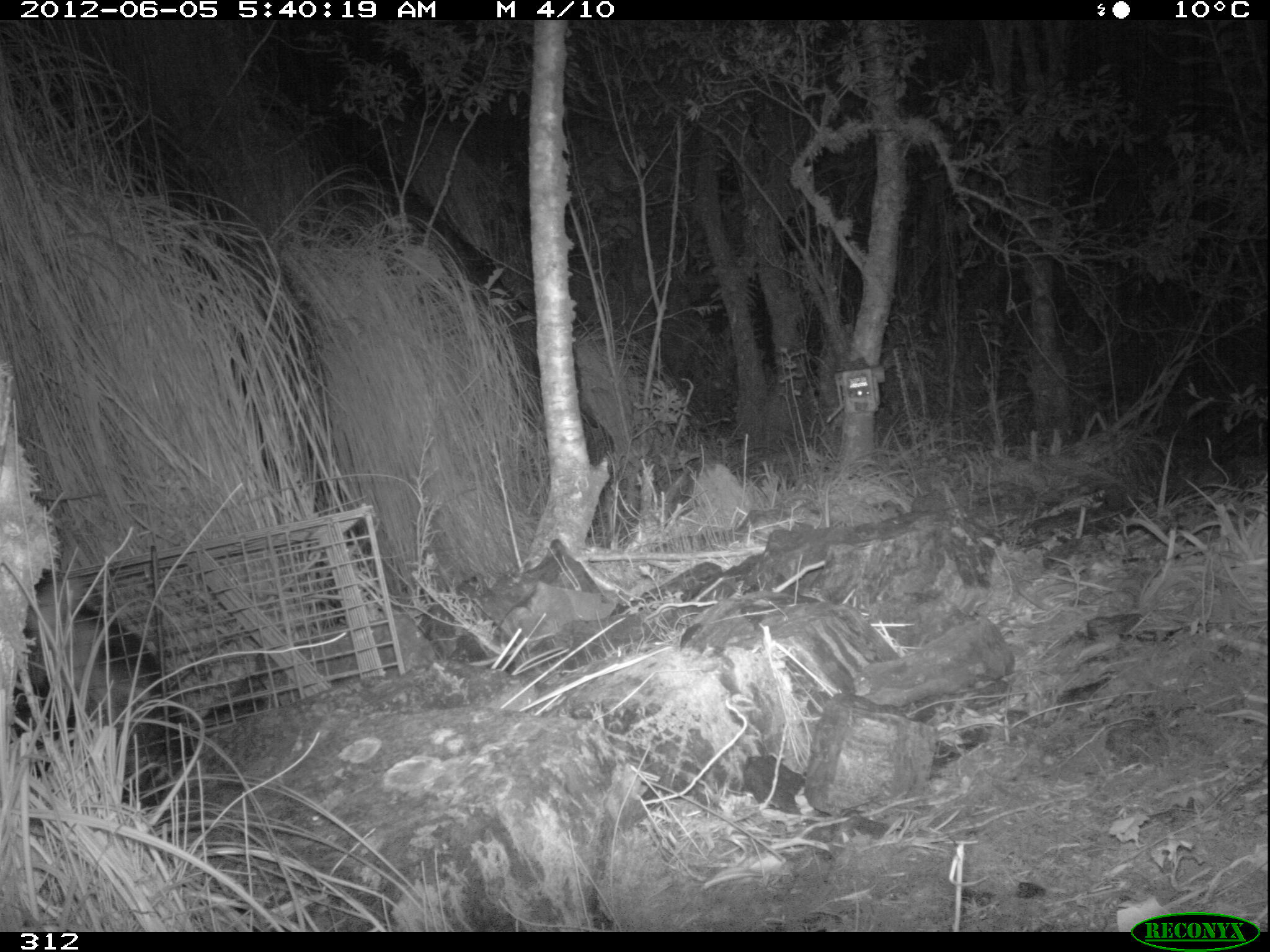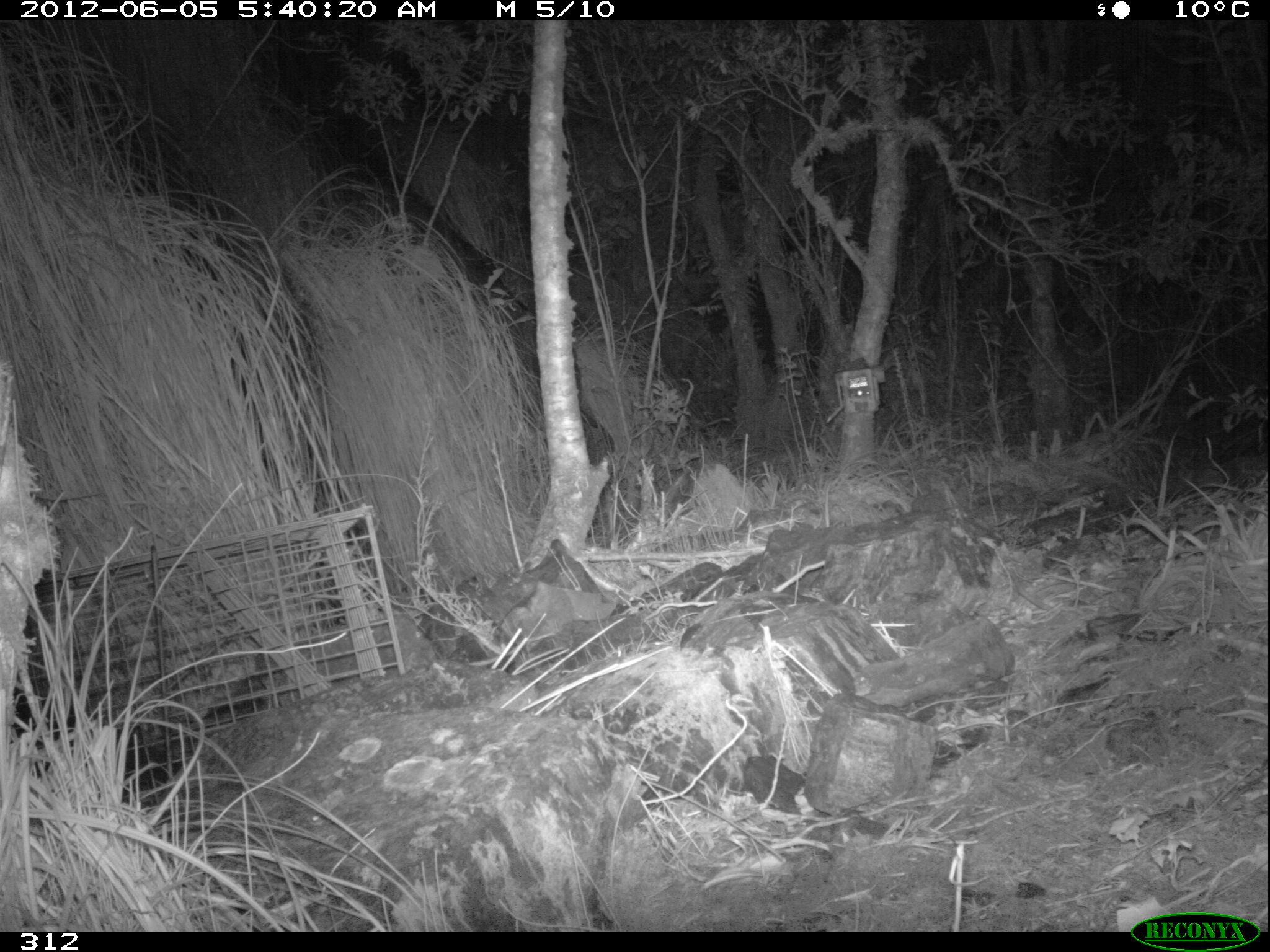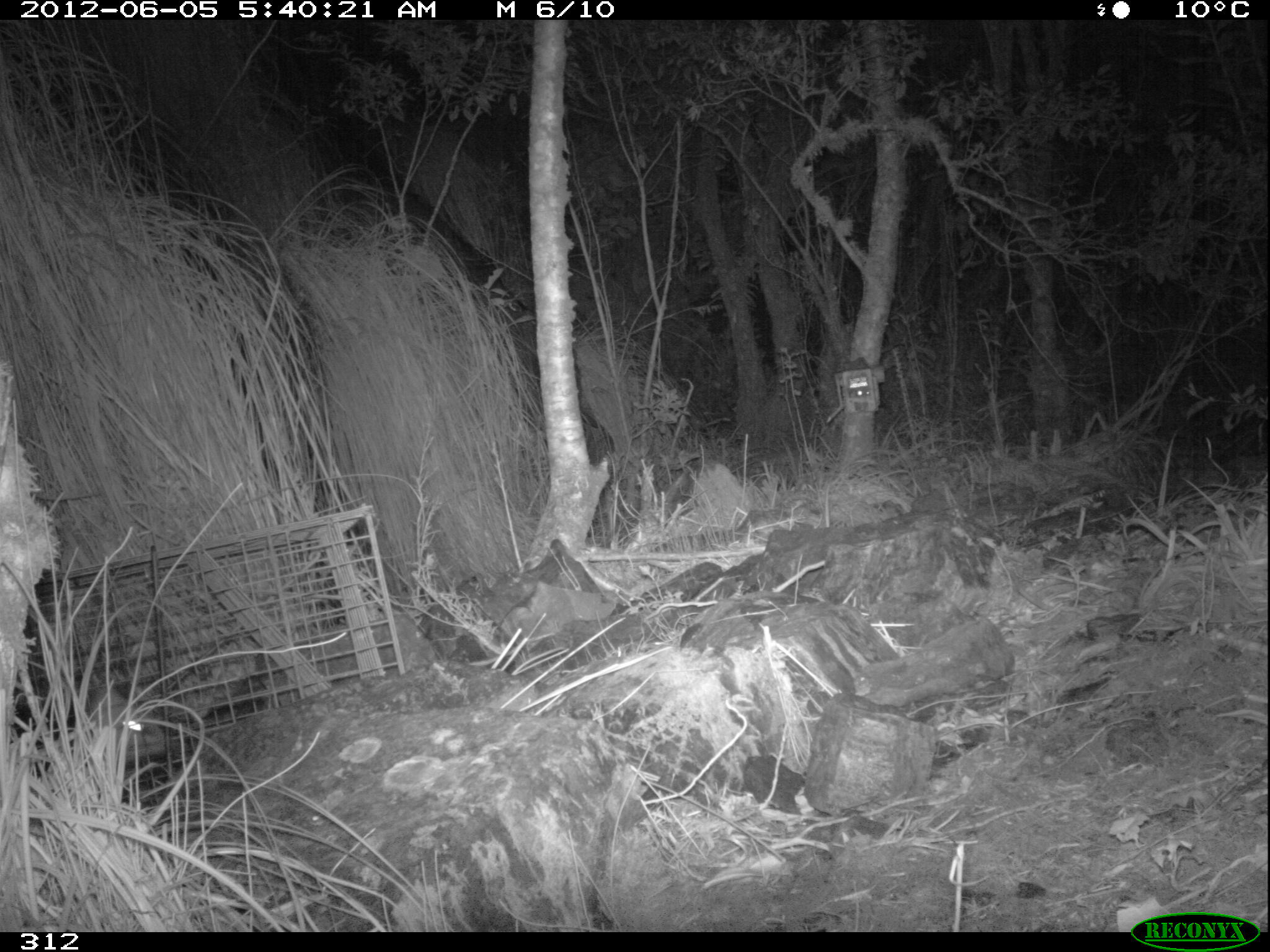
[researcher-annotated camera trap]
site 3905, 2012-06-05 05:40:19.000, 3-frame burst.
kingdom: Animalia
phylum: Chordata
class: Mammalia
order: Didelphimorphia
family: Didelphidae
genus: Didelphis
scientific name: Didelphis pernigra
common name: andean white-eared opossum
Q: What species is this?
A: Didelphis pernigra (andean white-eared opossum).